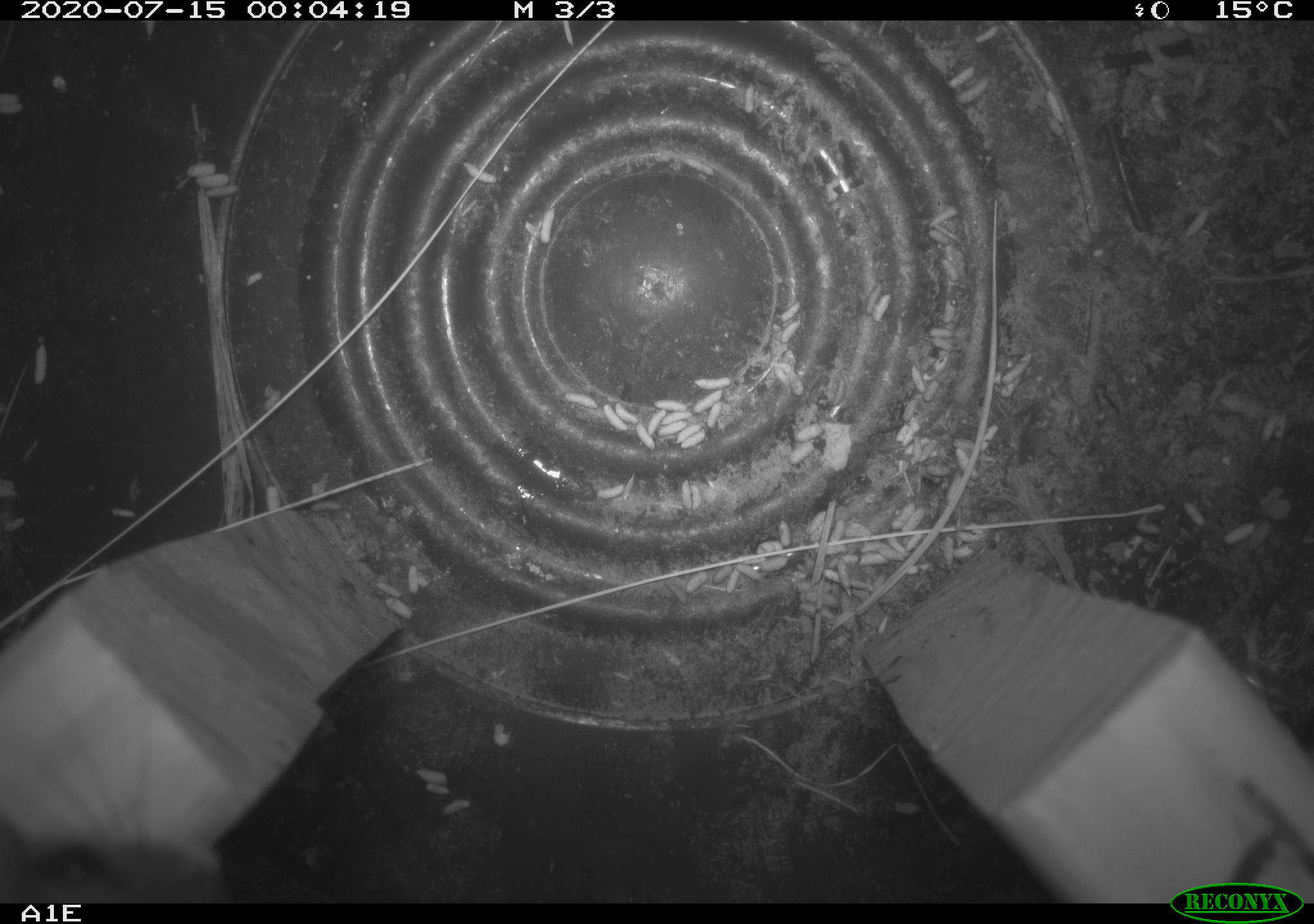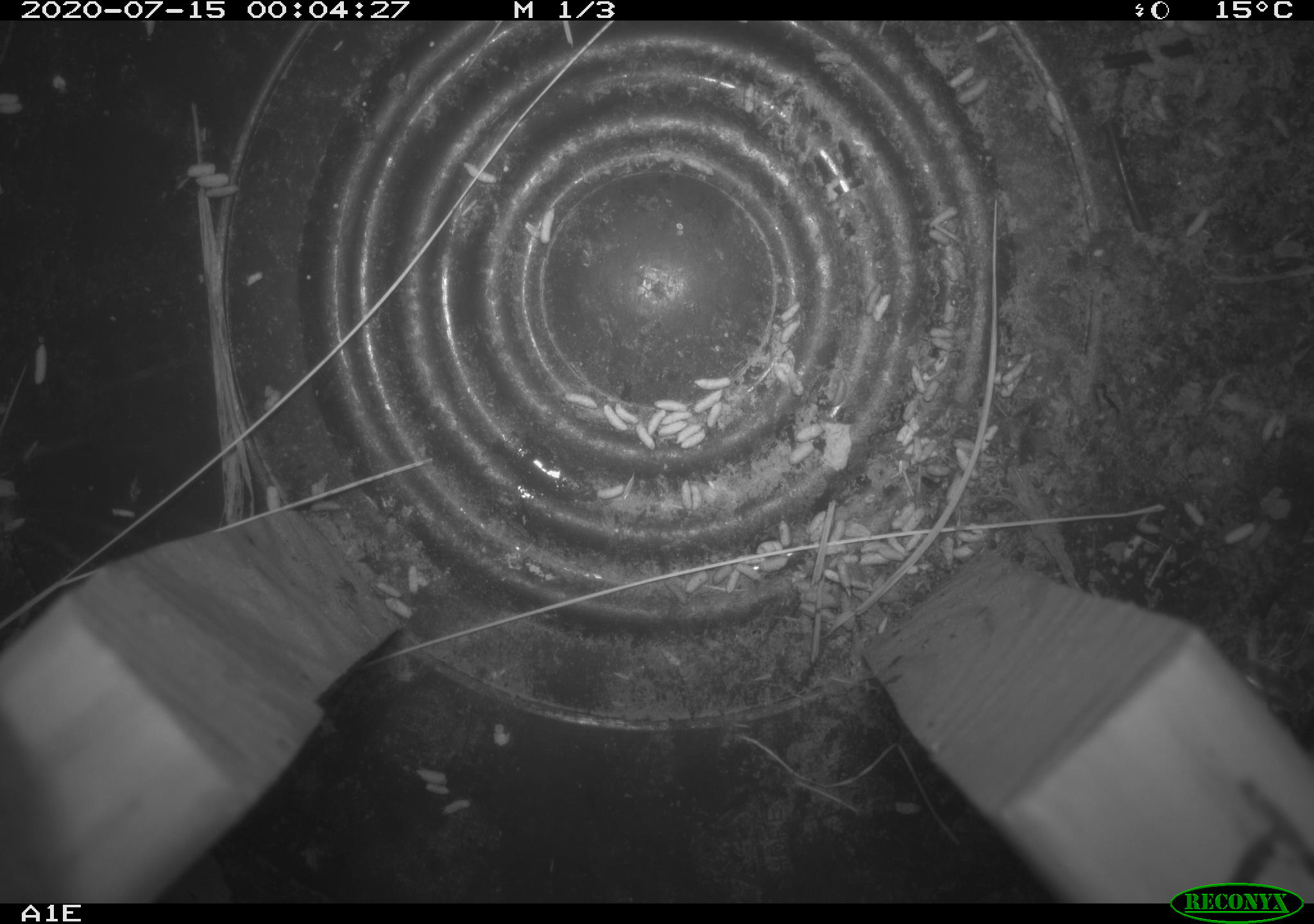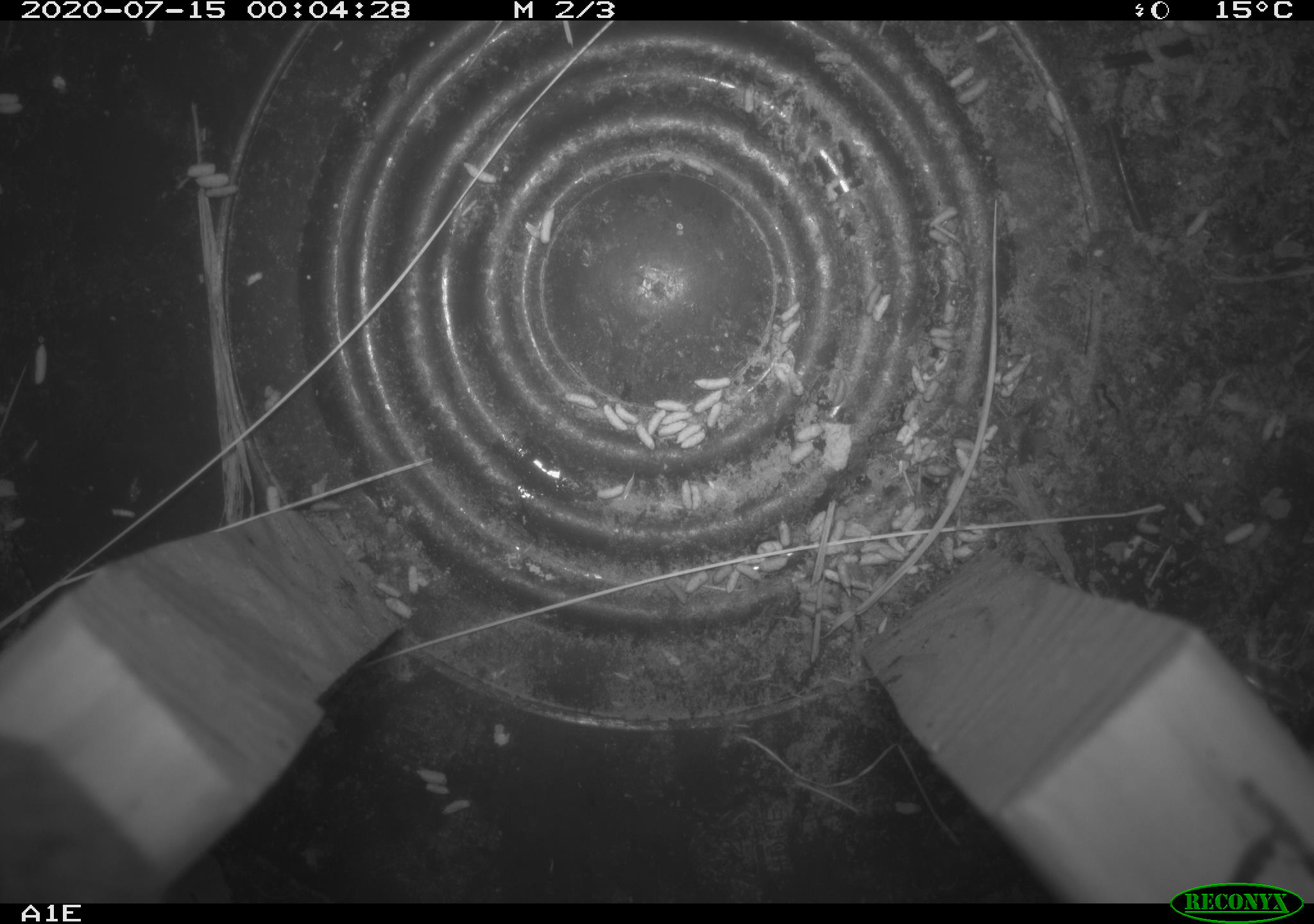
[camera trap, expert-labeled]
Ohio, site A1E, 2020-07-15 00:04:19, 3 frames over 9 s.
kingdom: Animalia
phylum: Chordata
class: Mammalia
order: Rodentia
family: Cricetidae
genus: Peromyscus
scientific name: Peromyscus leucopus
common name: white-footed mouse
White-footed mouse (Peromyscus leucopus).